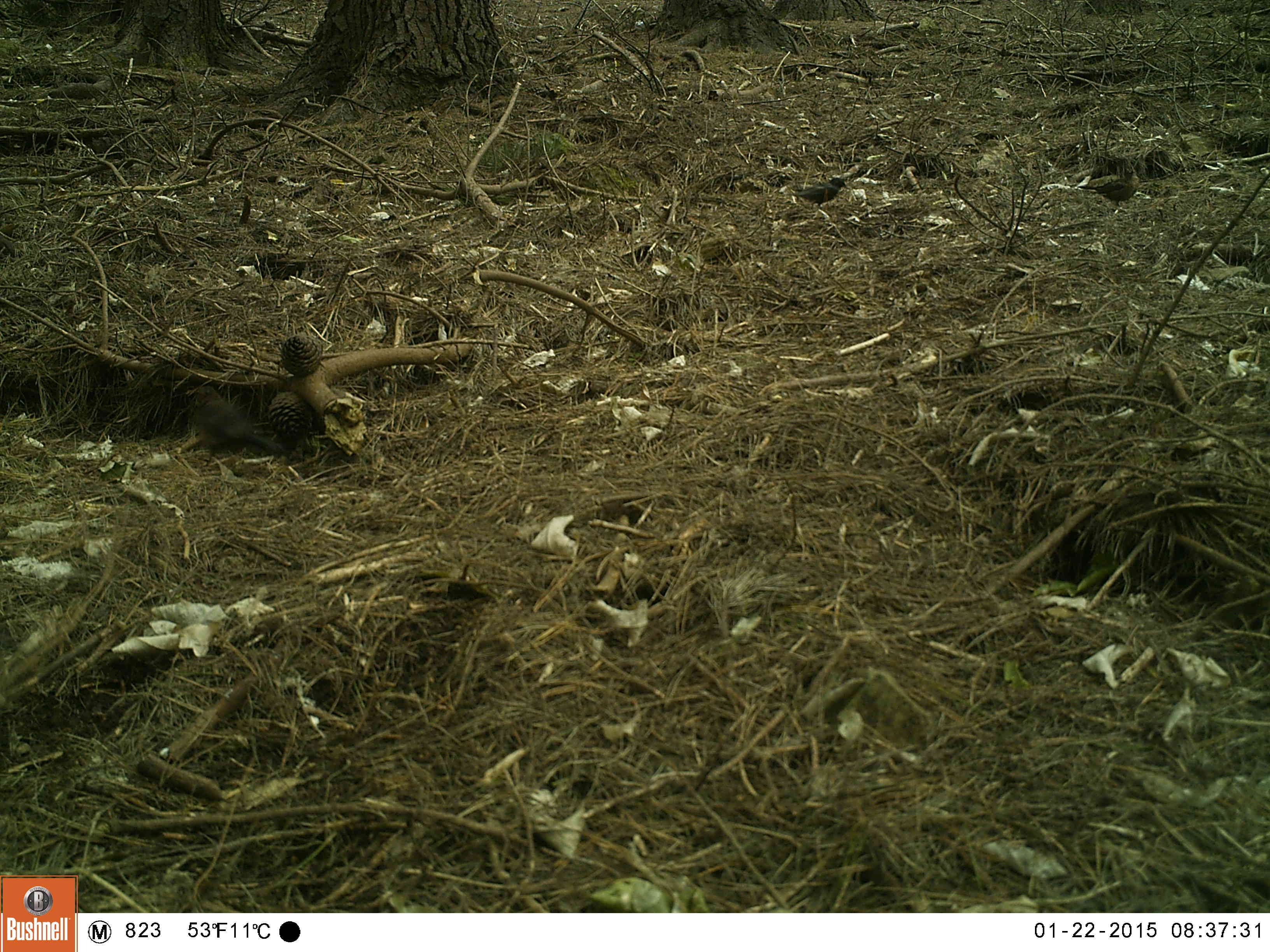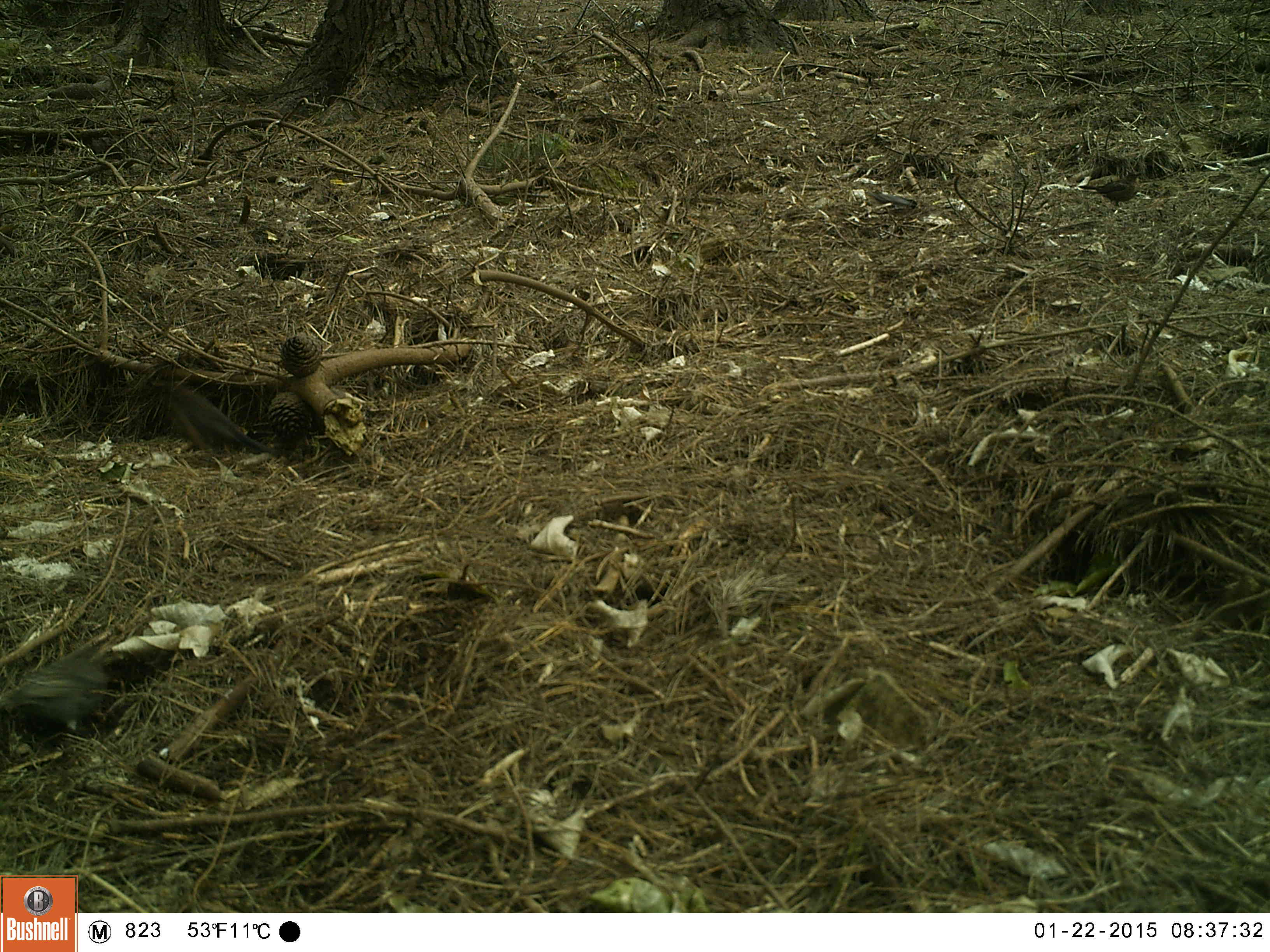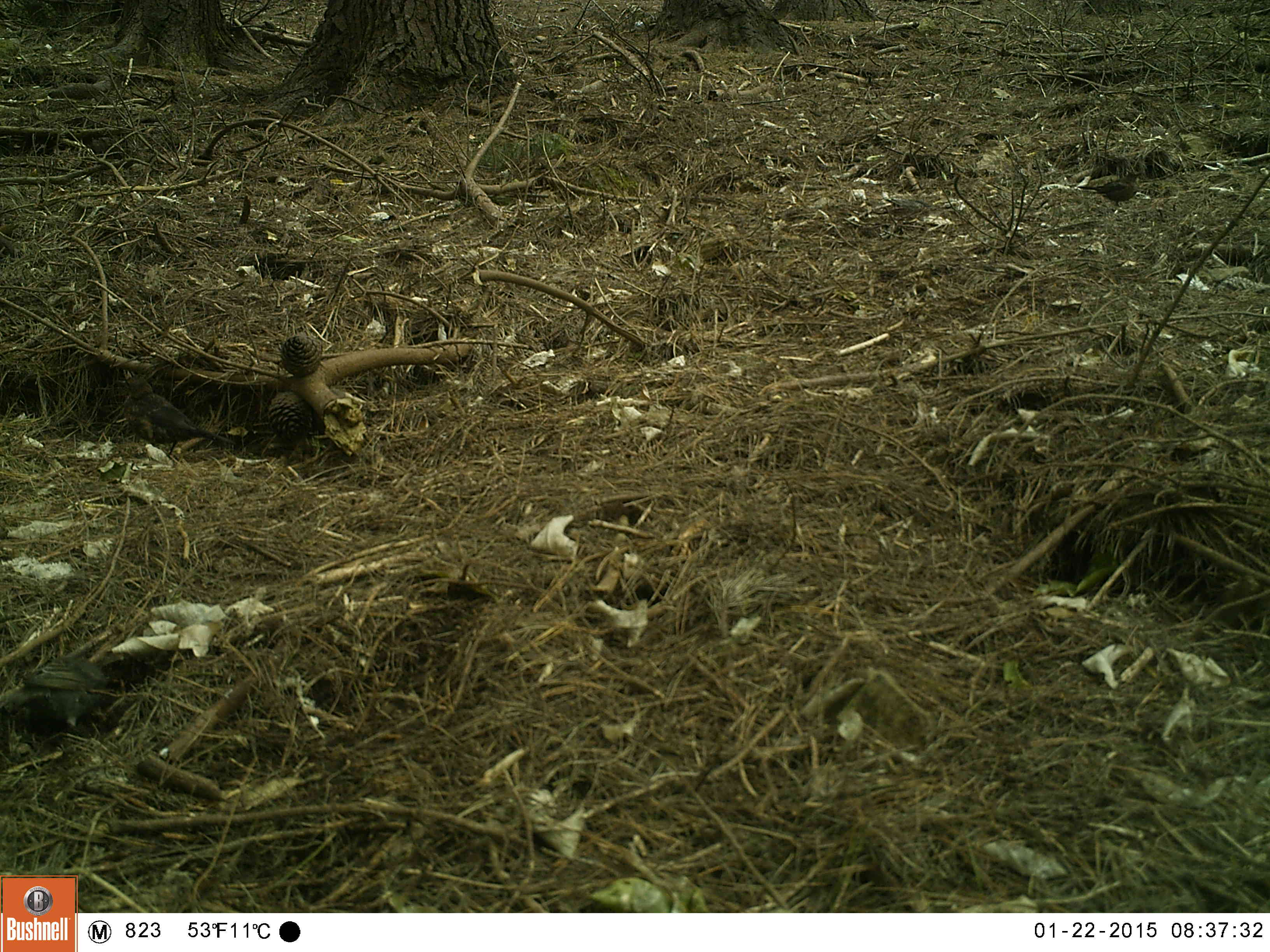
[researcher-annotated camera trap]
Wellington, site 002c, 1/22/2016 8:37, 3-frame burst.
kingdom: Animalia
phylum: Chordata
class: Aves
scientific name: Aves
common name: bird